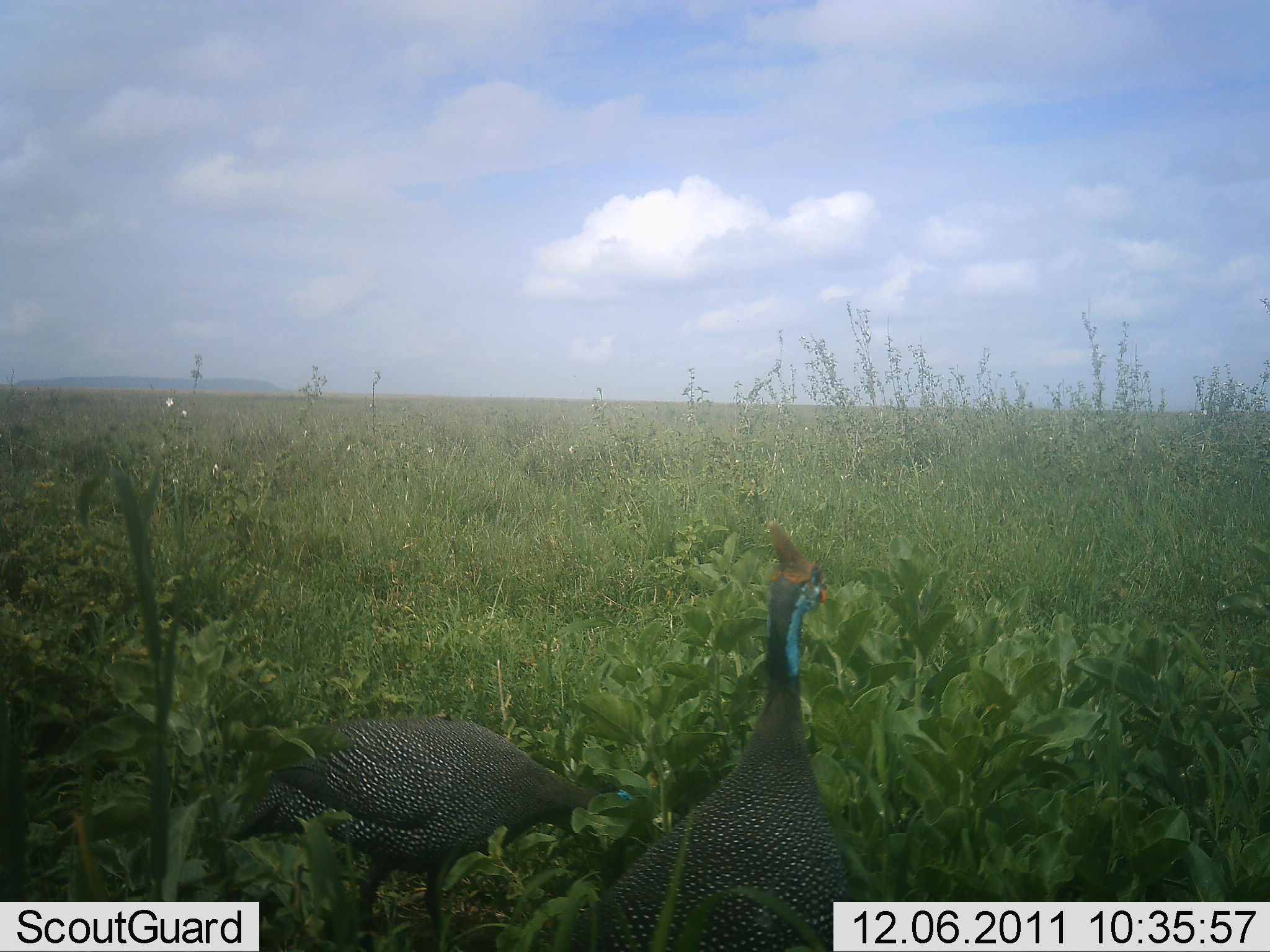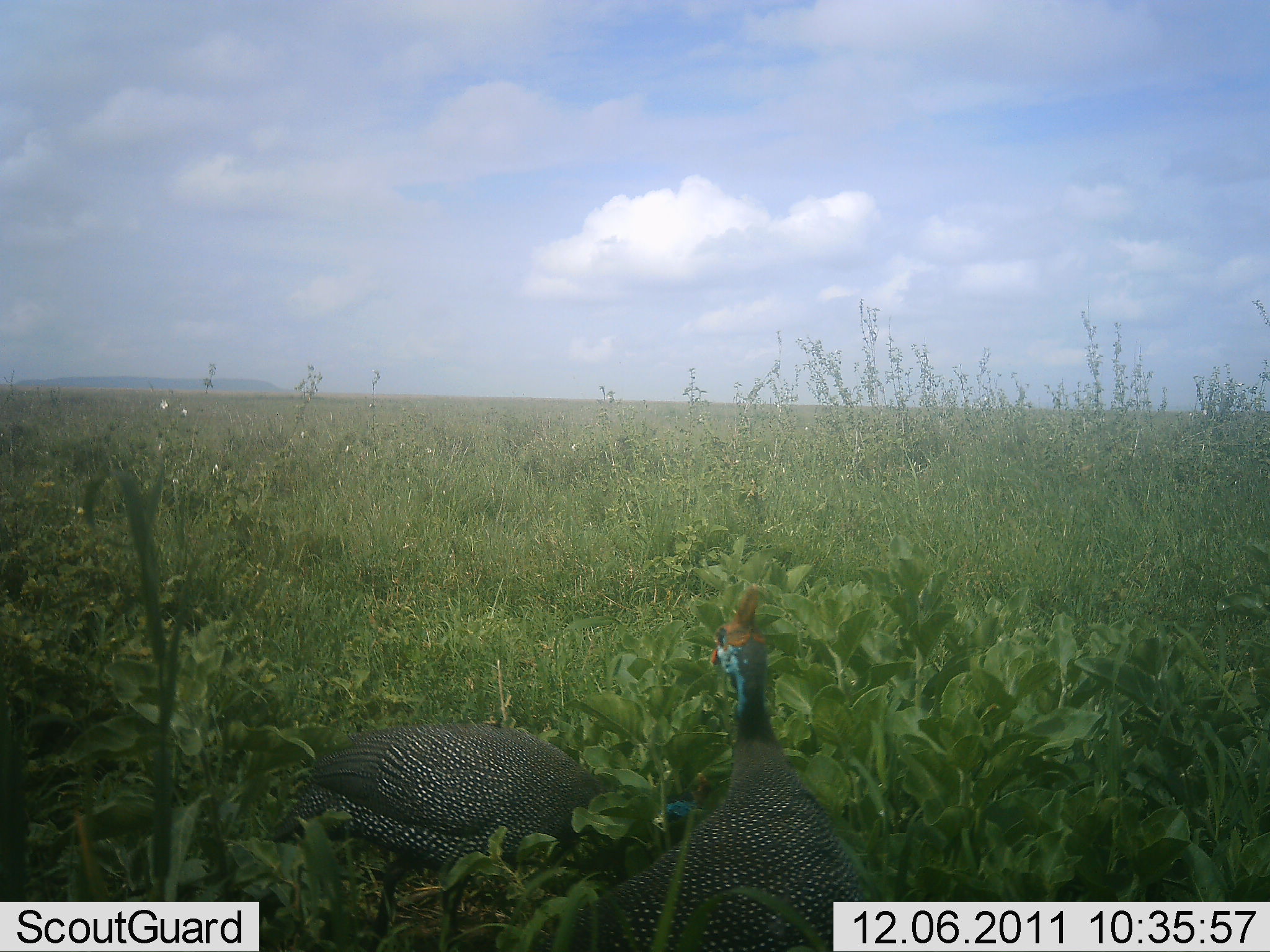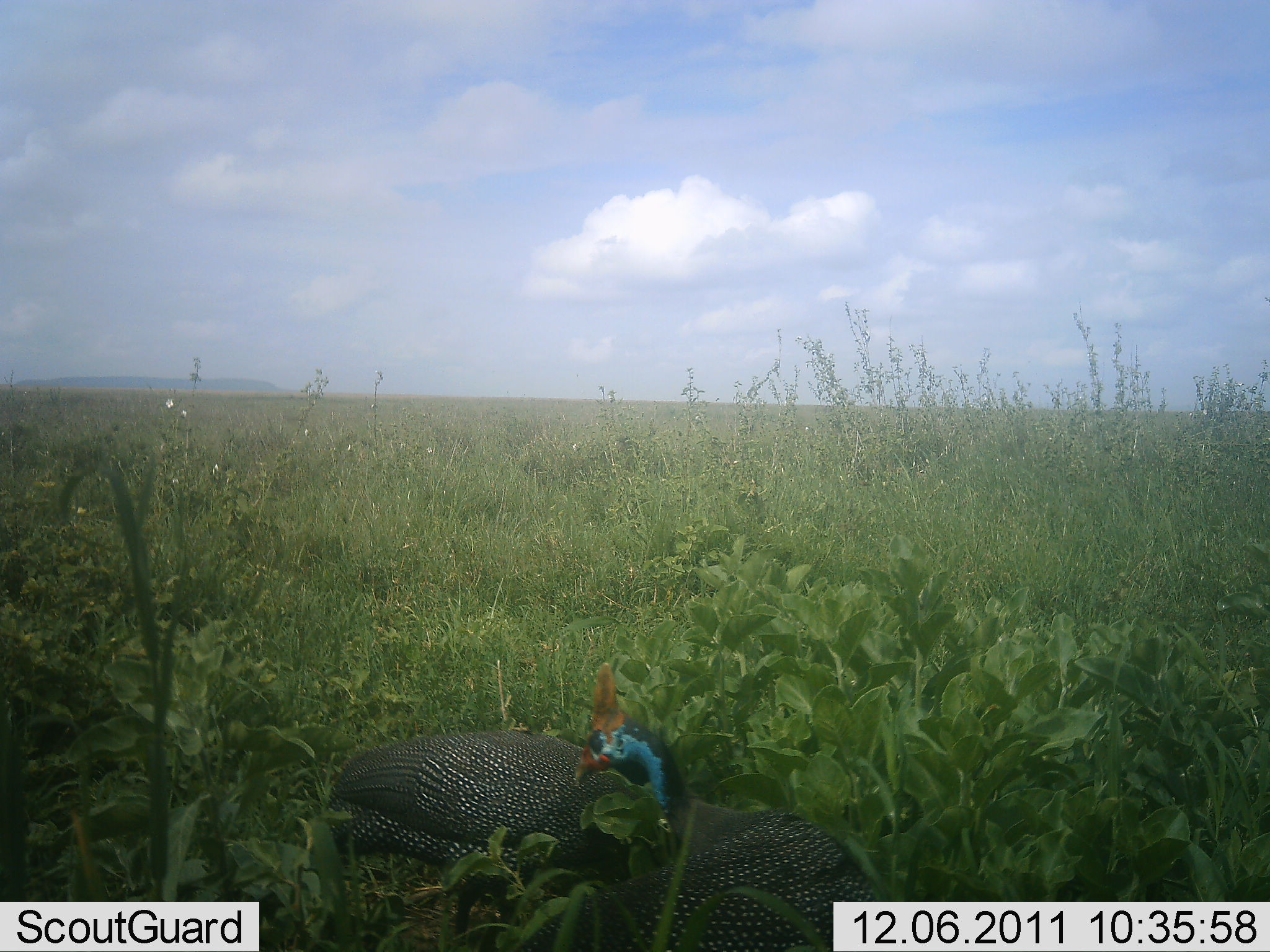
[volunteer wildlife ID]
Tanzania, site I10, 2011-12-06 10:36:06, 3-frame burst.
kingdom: Animalia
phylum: Chordata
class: Aves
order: Galliformes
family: Numididae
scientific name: Numididae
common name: guinea fowl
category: guineafowl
Guineafowl (guinea fowl) (Numididae), count 2. Behavior (volunteer vote fractions): standing 46%, resting 8%, moving 23%, interacting 0%. Young present (vote fraction): 0%. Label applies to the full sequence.